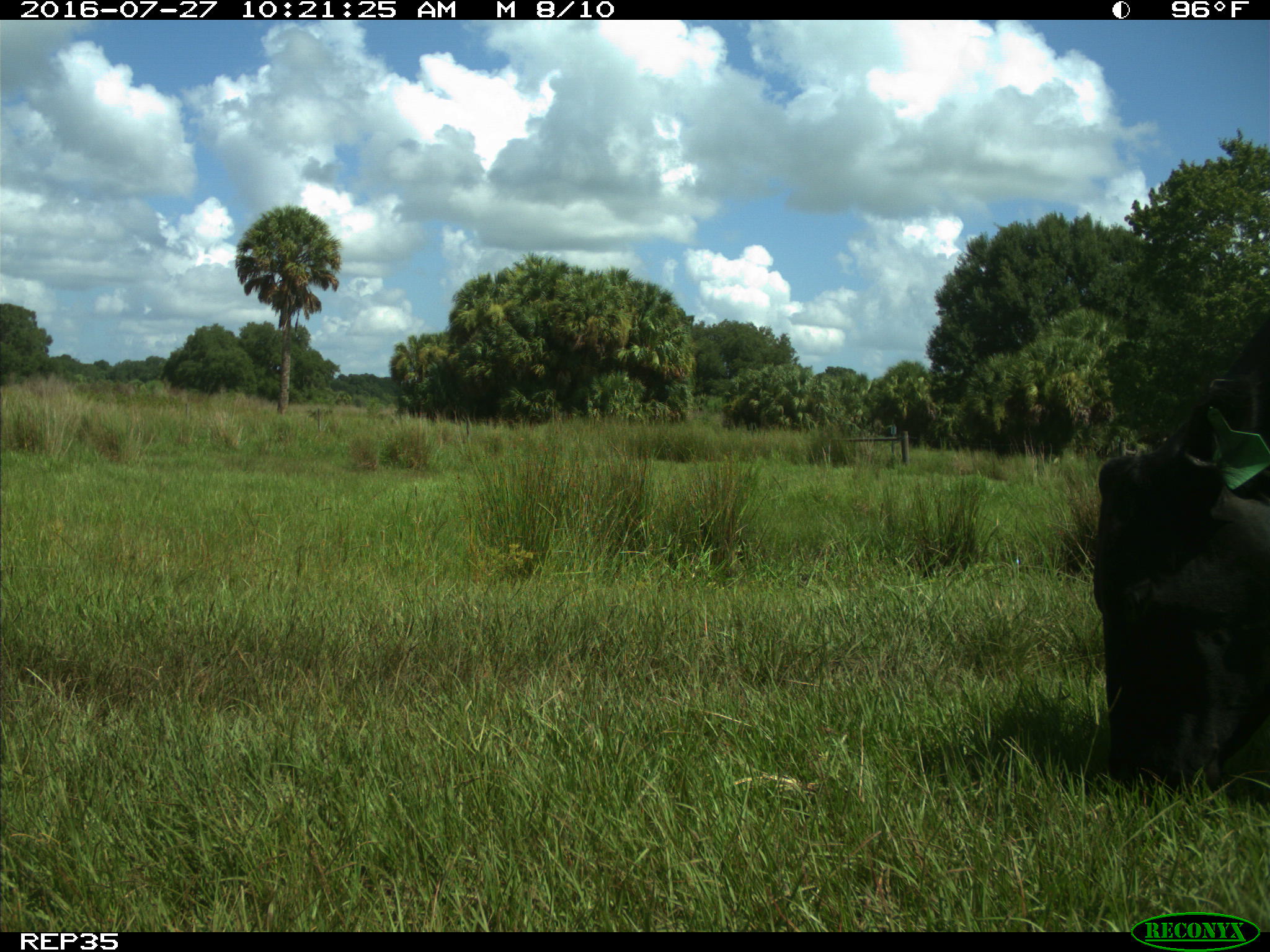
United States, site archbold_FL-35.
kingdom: Animalia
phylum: Chordata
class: Mammalia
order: Artiodactyla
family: Bovidae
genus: Bos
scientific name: Bos taurus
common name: domestic cow